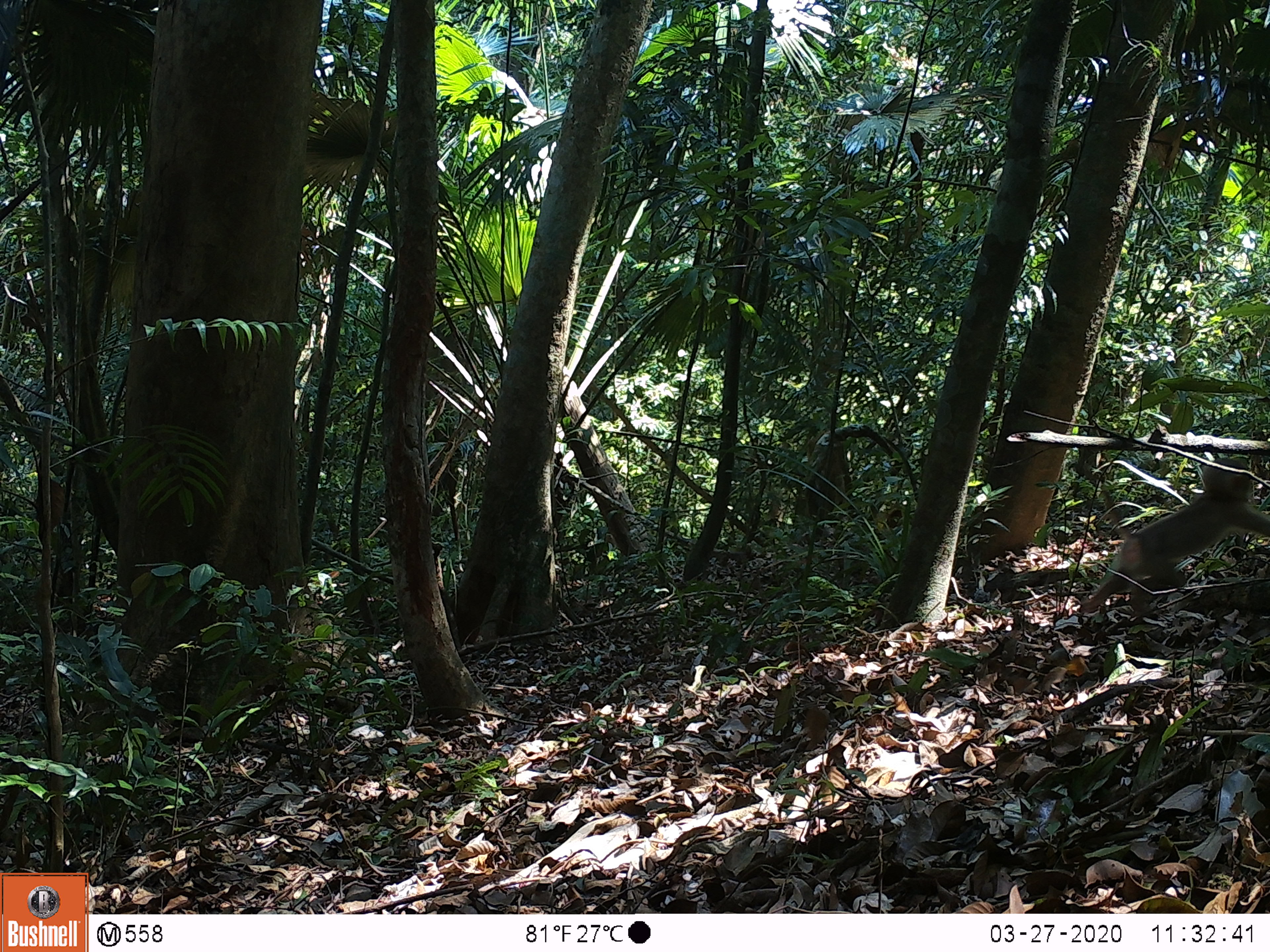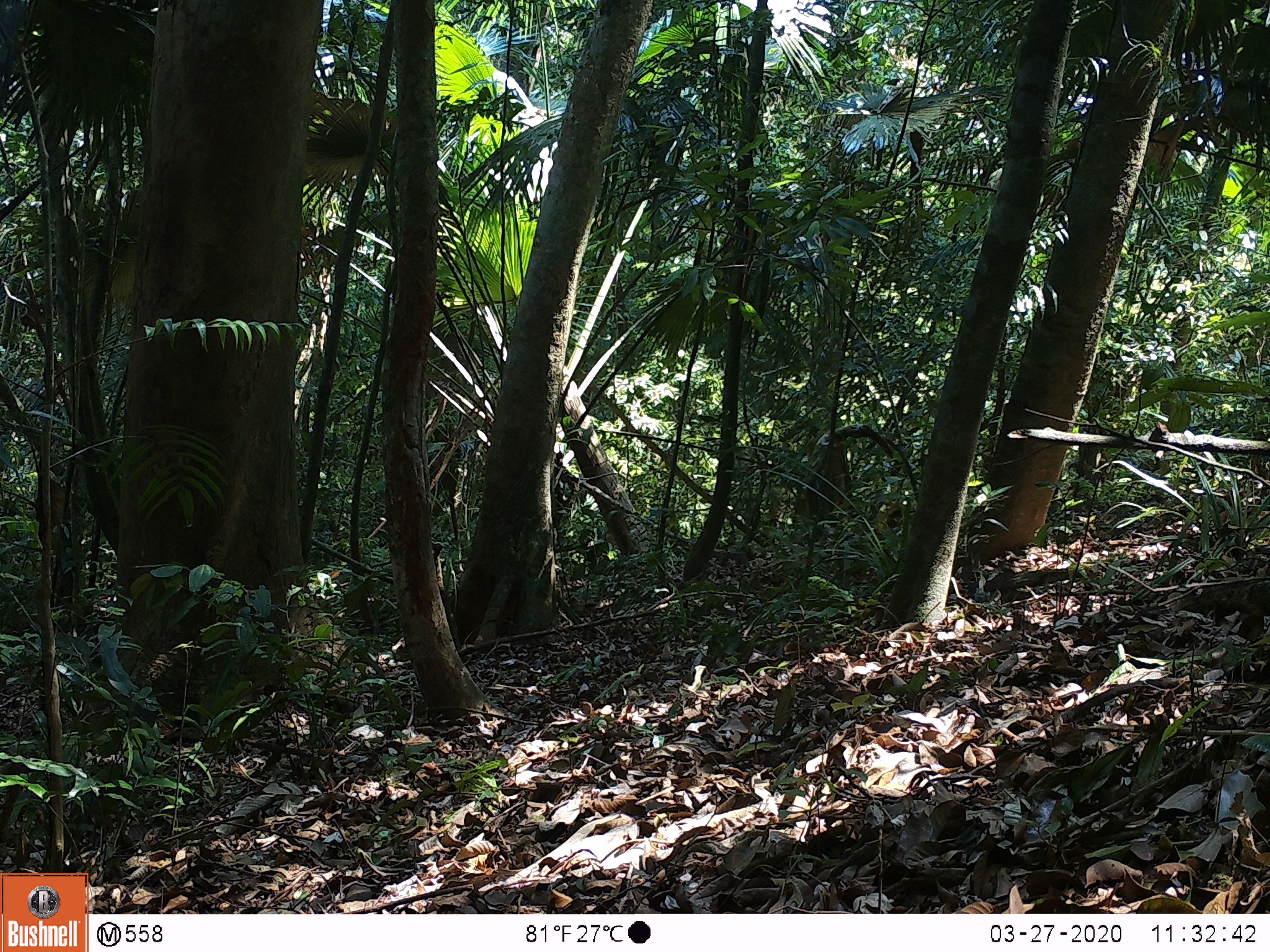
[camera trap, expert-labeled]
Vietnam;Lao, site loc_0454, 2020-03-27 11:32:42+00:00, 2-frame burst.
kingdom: Animalia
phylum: Chordata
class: Mammalia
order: Primates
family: Cercopithecidae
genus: Macaca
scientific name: Macaca nemestrina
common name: pig-tailed macaque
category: pig tailed macaque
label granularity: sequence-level